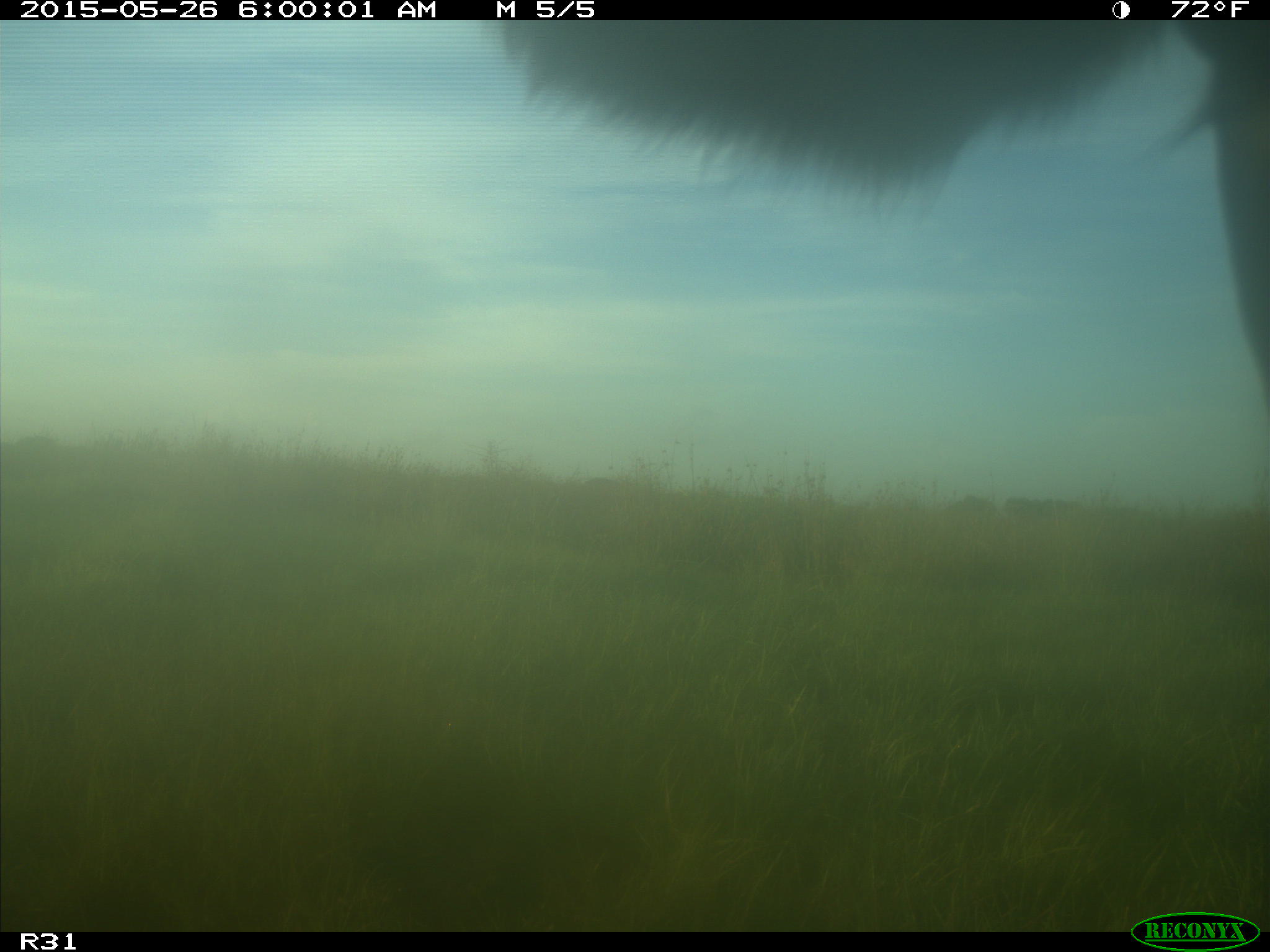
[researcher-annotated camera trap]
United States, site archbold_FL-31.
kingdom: Animalia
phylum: Chordata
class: Mammalia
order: Artiodactyla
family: Bovidae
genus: Bos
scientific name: Bos taurus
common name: domestic cow